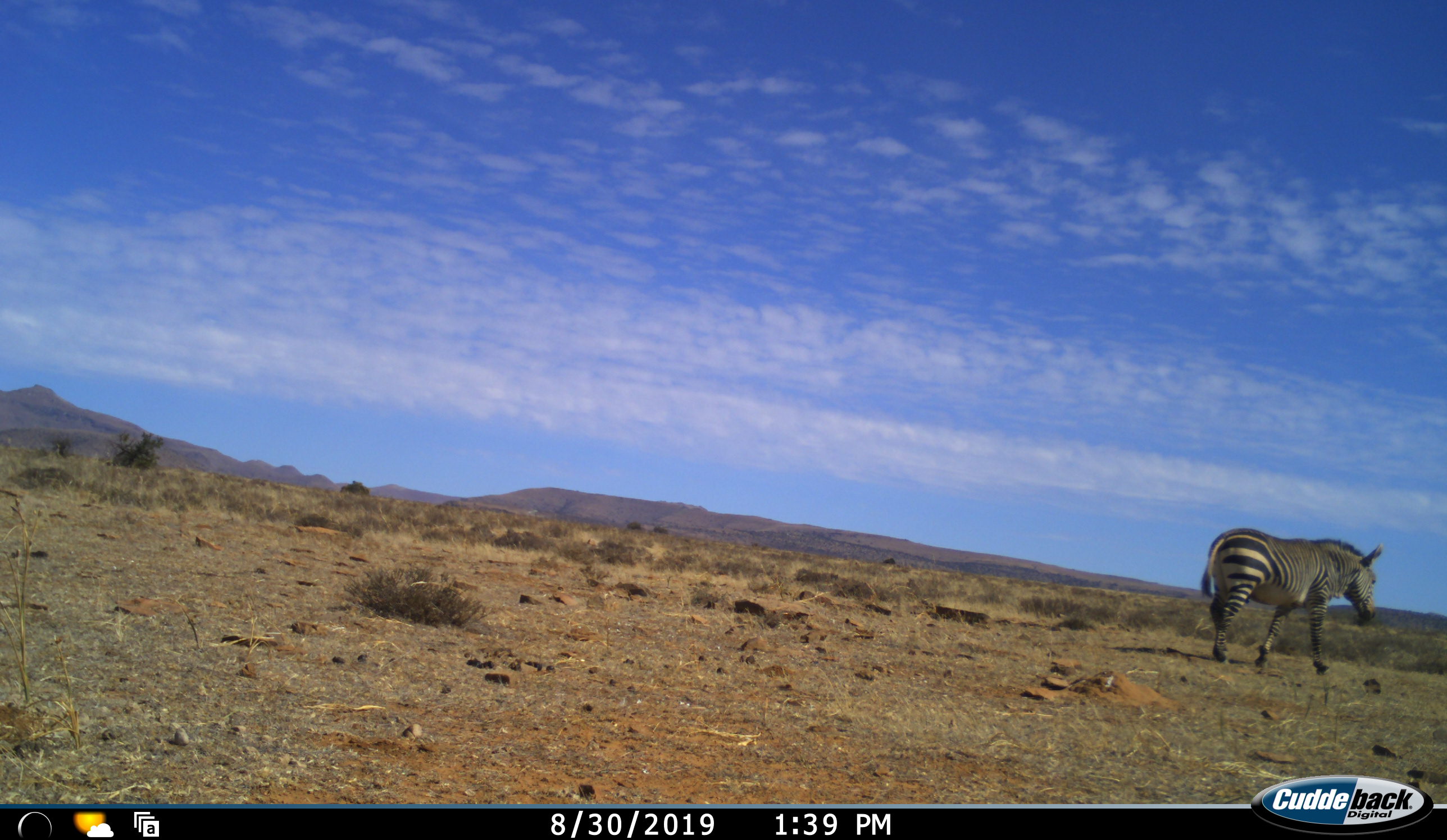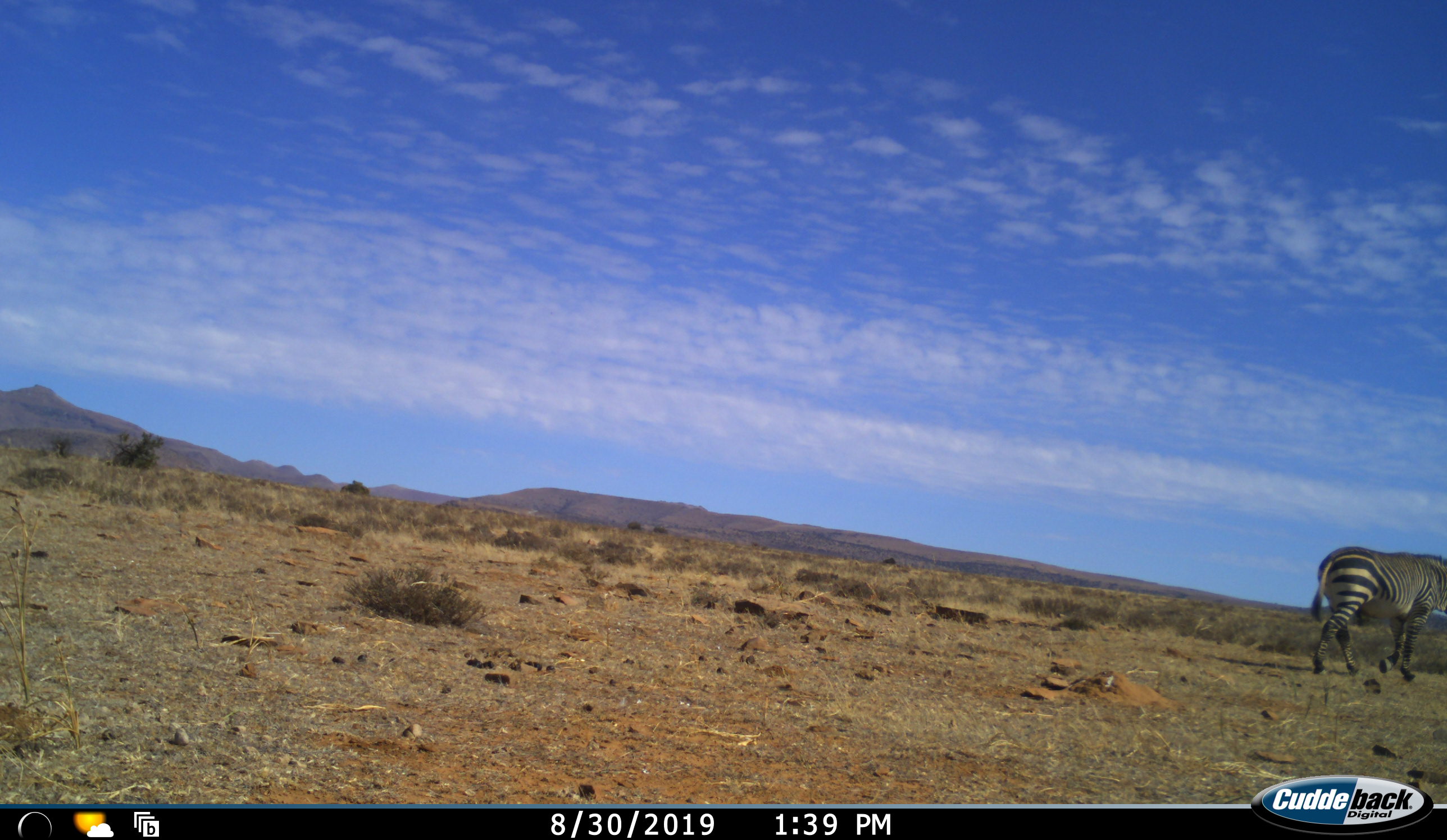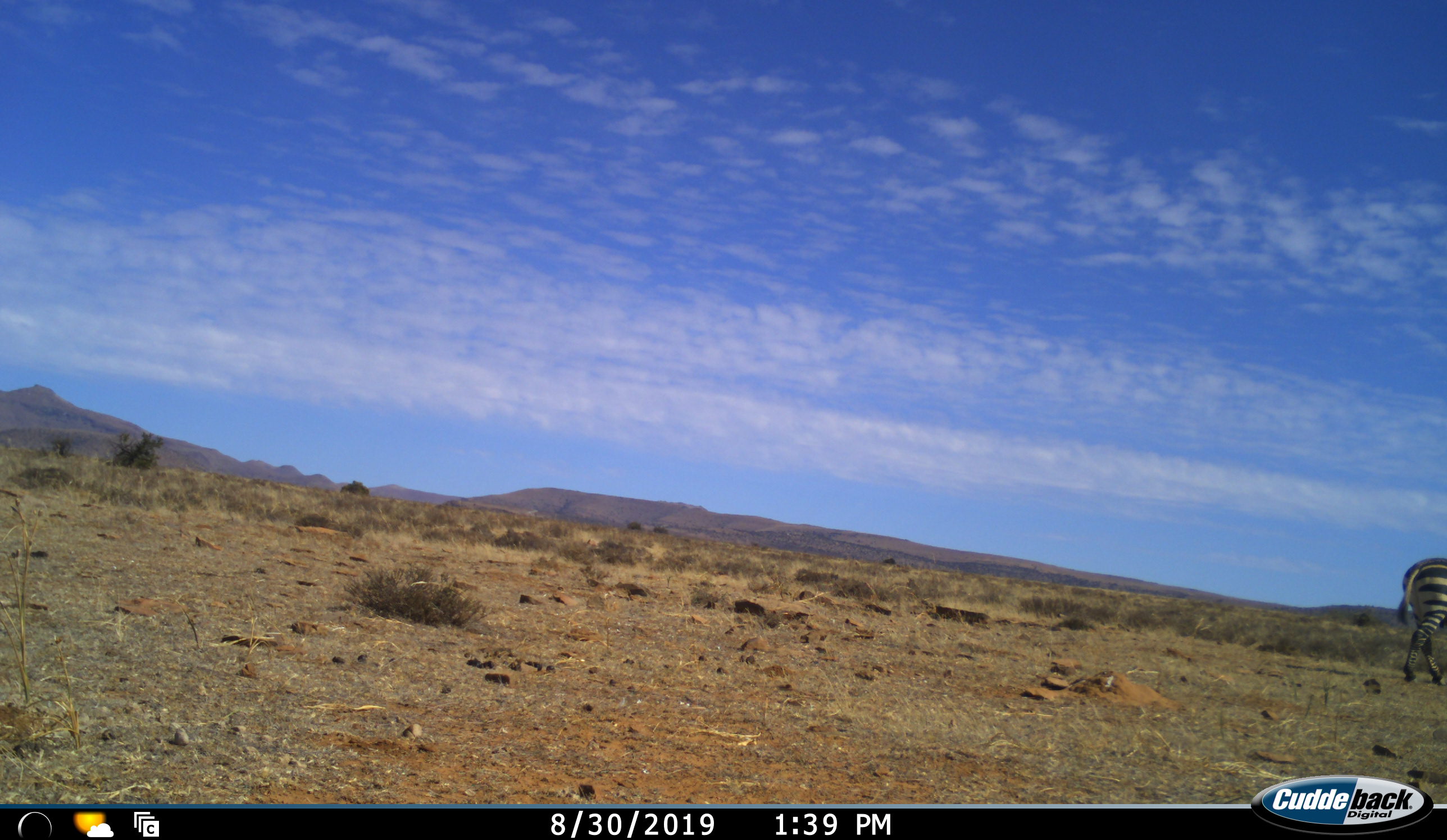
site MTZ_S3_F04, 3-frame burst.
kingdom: Animalia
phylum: Chordata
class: Mammalia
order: Perissodactyla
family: Equidae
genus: Equus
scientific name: Equus zebra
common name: mountain zebra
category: zebramountain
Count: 1.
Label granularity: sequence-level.